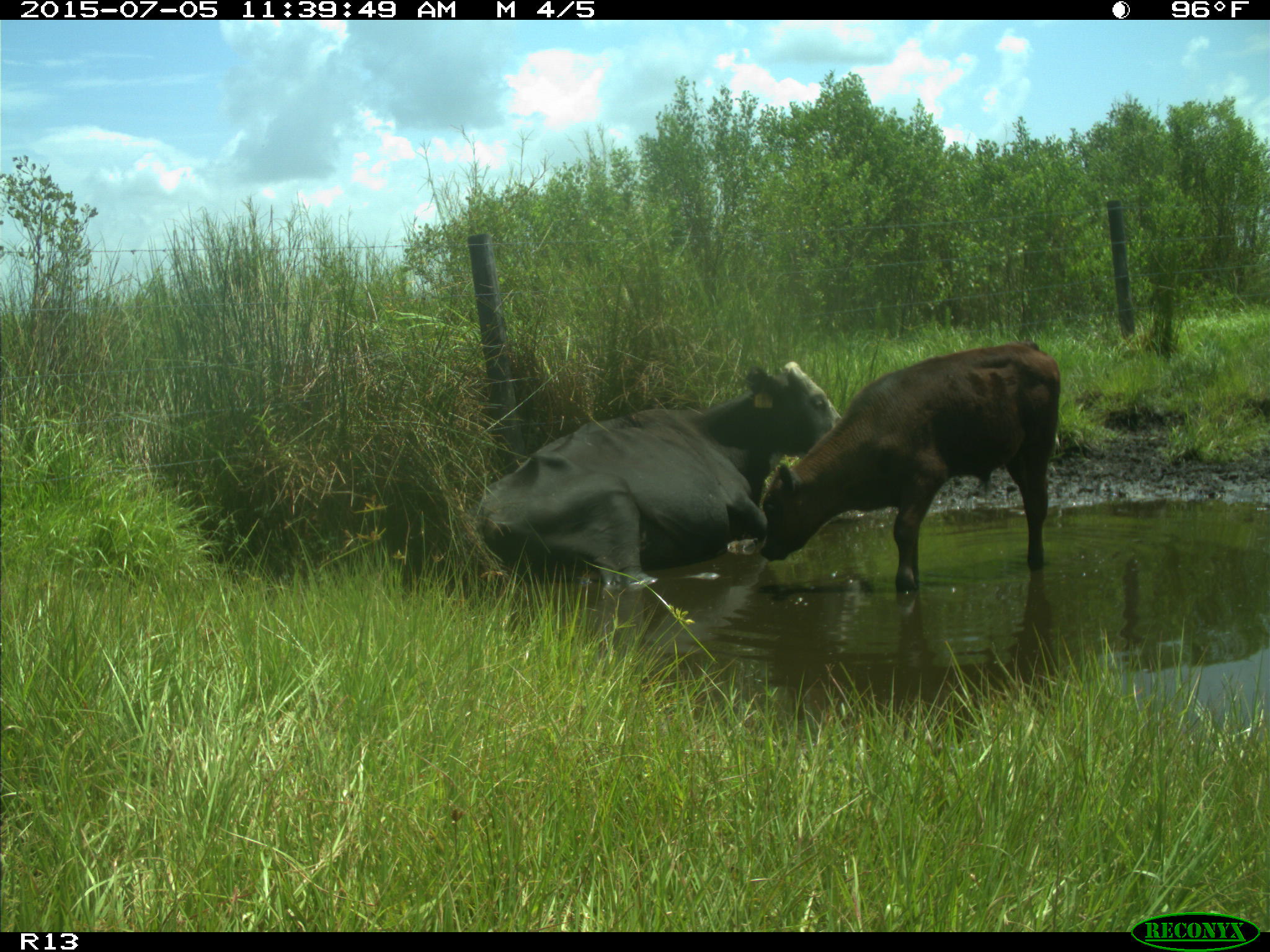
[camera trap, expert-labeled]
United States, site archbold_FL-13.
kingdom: Animalia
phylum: Chordata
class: Mammalia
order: Artiodactyla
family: Bovidae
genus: Bos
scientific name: Bos taurus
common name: domestic cow